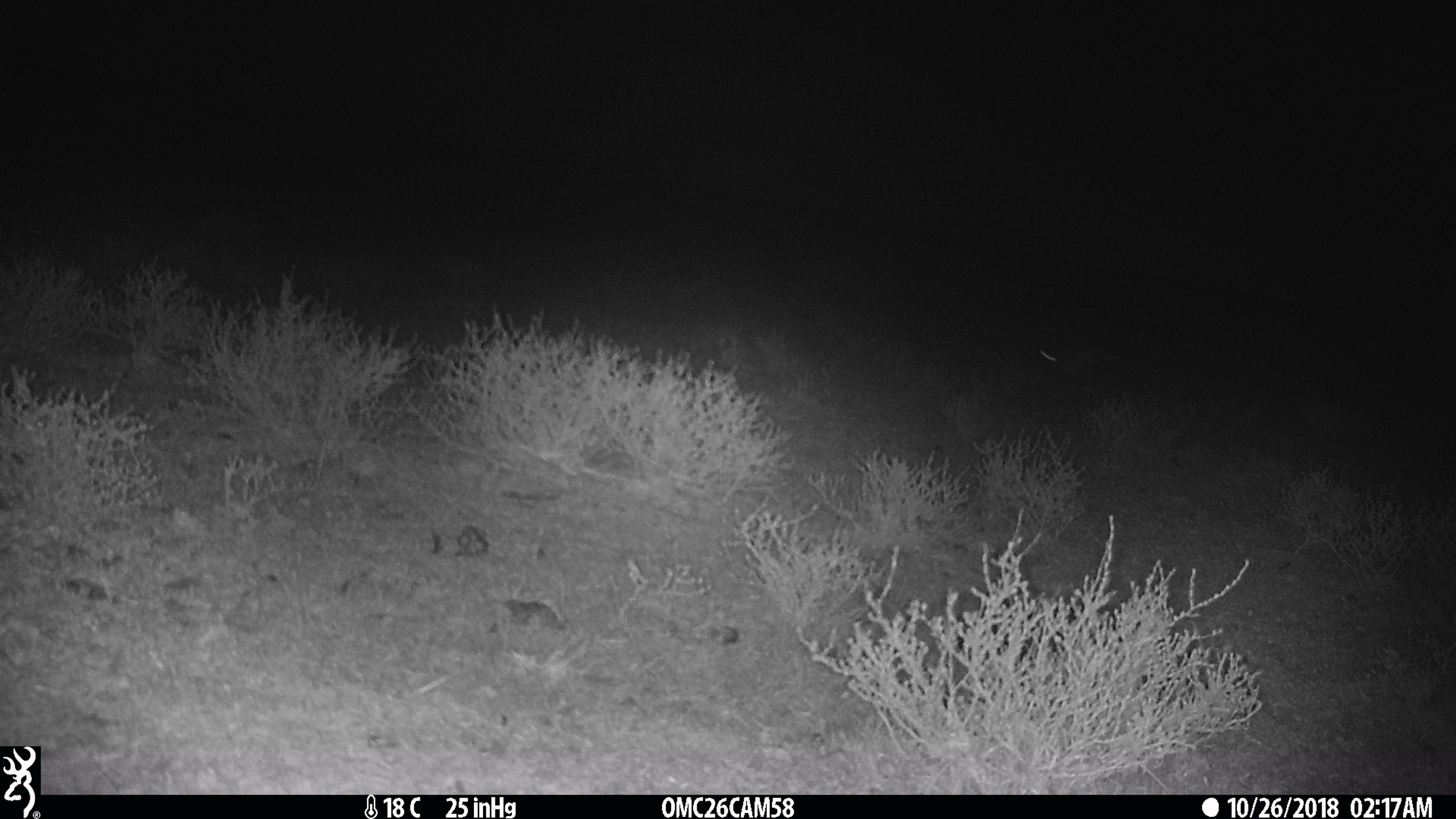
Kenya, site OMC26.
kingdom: Animalia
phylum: Chordata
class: Mammalia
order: Lagomorpha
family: Leporidae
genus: Lepus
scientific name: Lepus capensis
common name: cape hare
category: hare